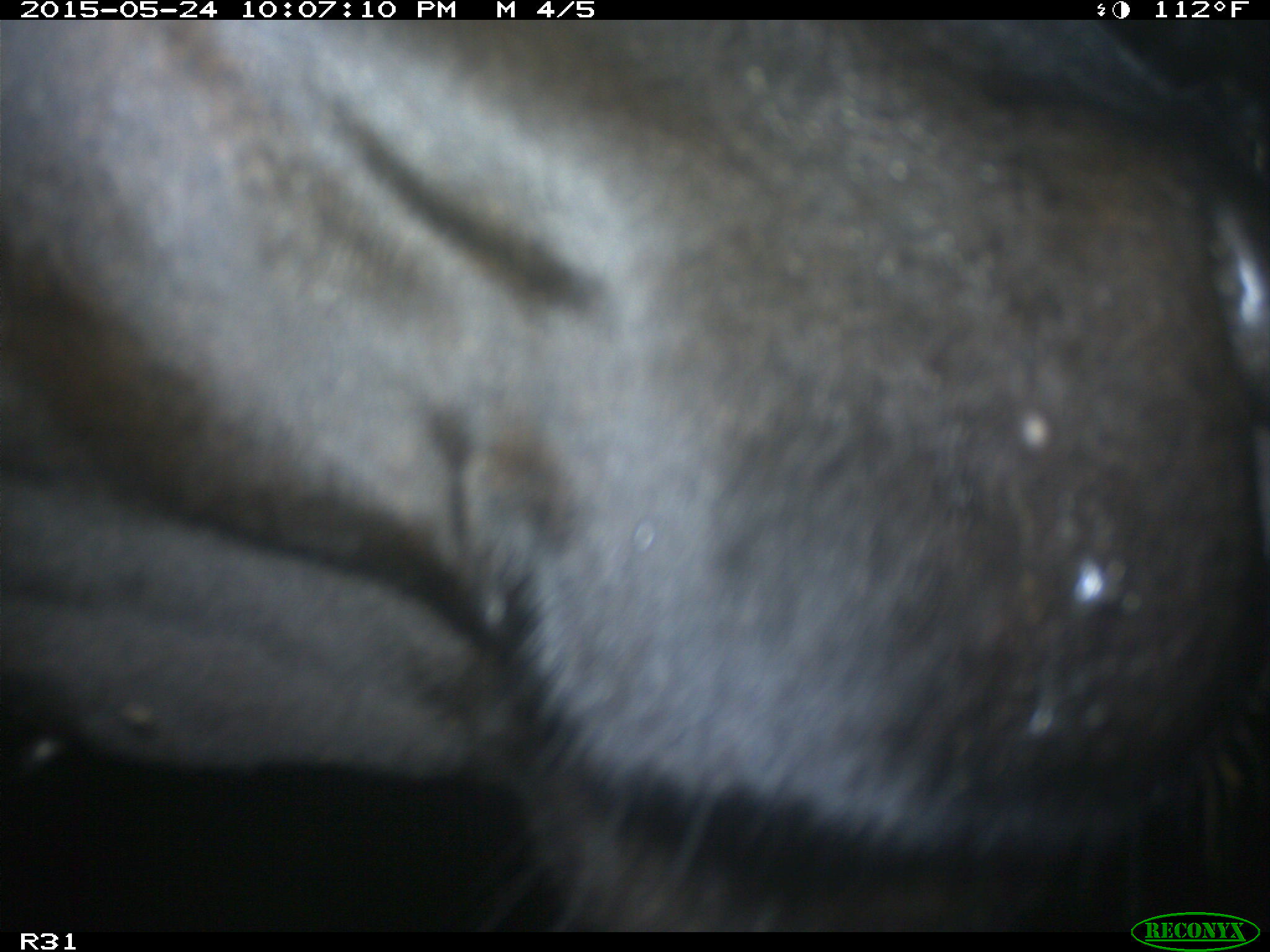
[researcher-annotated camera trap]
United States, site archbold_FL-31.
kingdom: Animalia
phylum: Chordata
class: Mammalia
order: Artiodactyla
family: Bovidae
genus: Bos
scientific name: Bos taurus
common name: domestic cow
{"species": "Bos taurus (domestic cow)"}